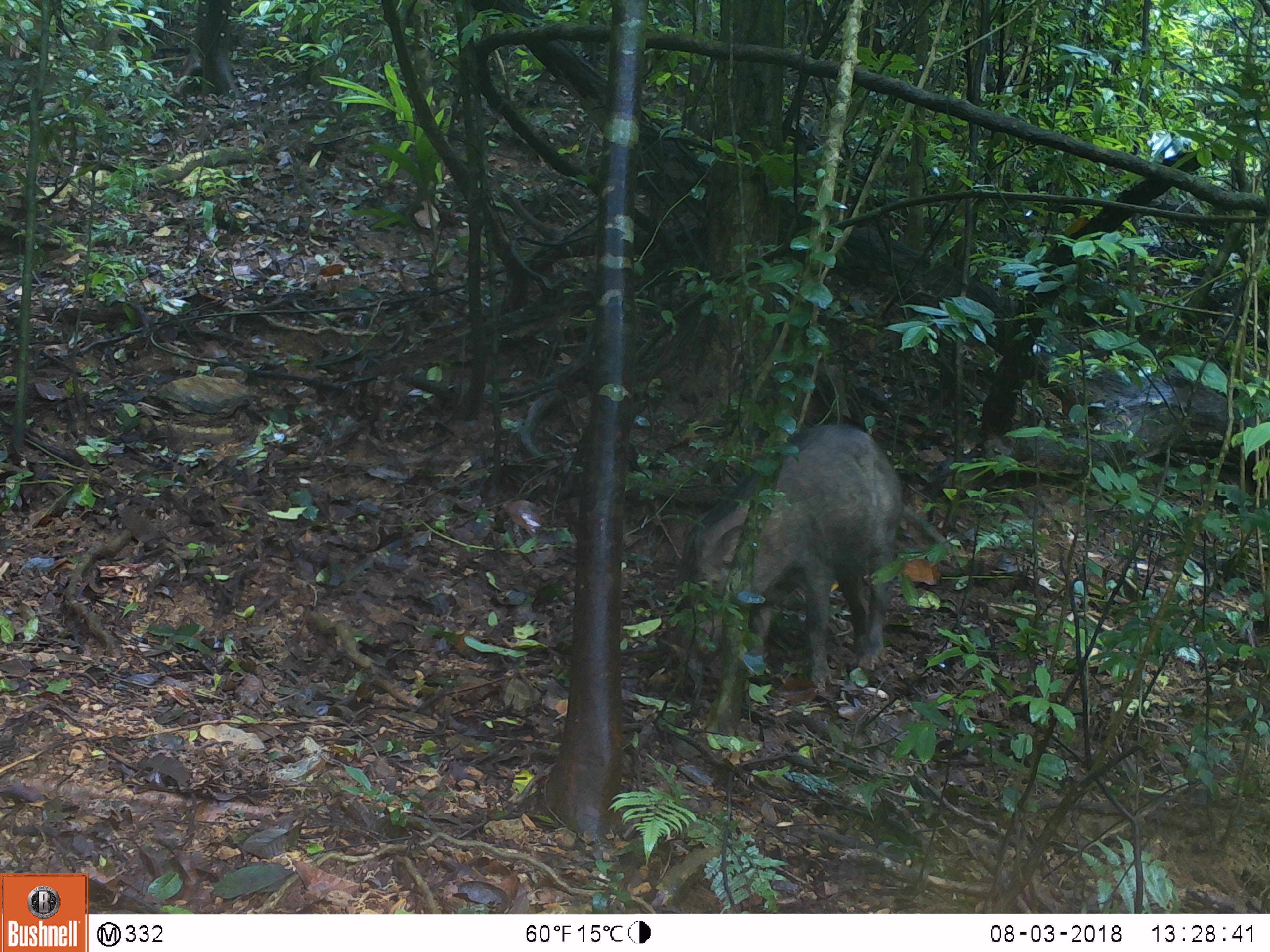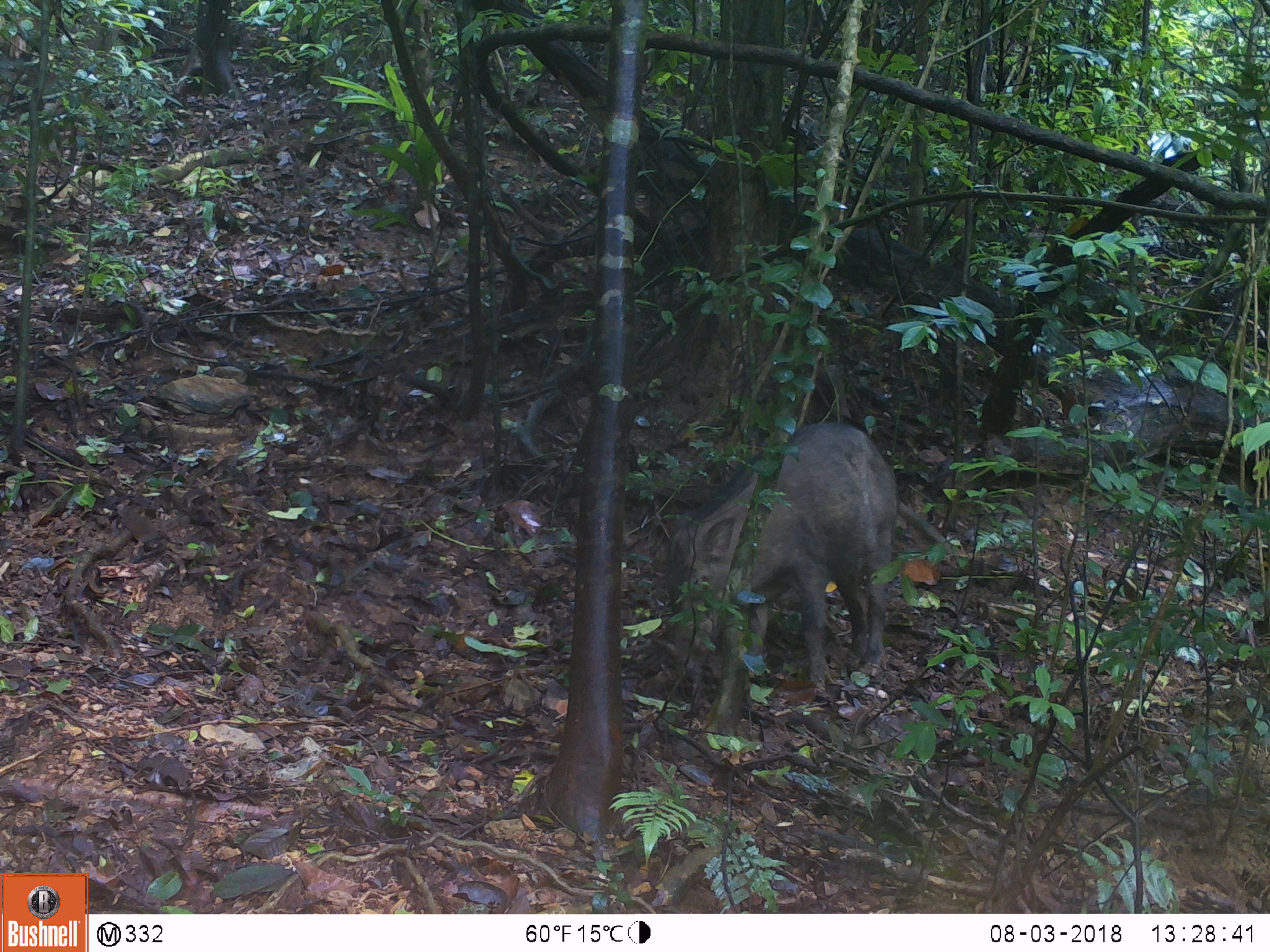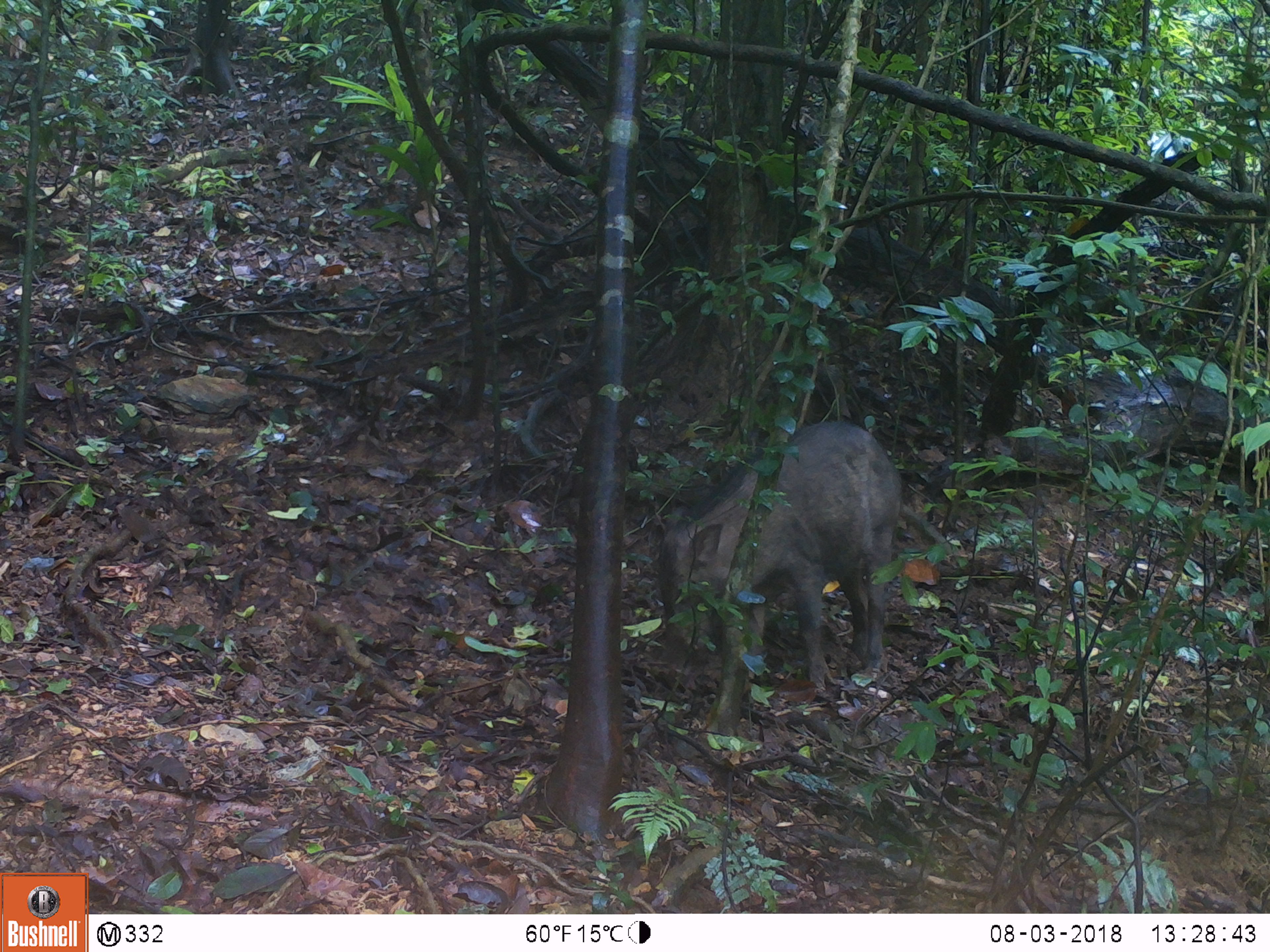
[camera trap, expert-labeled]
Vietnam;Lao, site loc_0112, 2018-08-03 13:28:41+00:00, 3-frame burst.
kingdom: Animalia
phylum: Chordata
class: Mammalia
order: Artiodactyla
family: Suidae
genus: Sus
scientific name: Sus scrofa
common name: eurasian wild pig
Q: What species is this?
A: Eurasian wild pig (Sus scrofa).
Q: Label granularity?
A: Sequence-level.